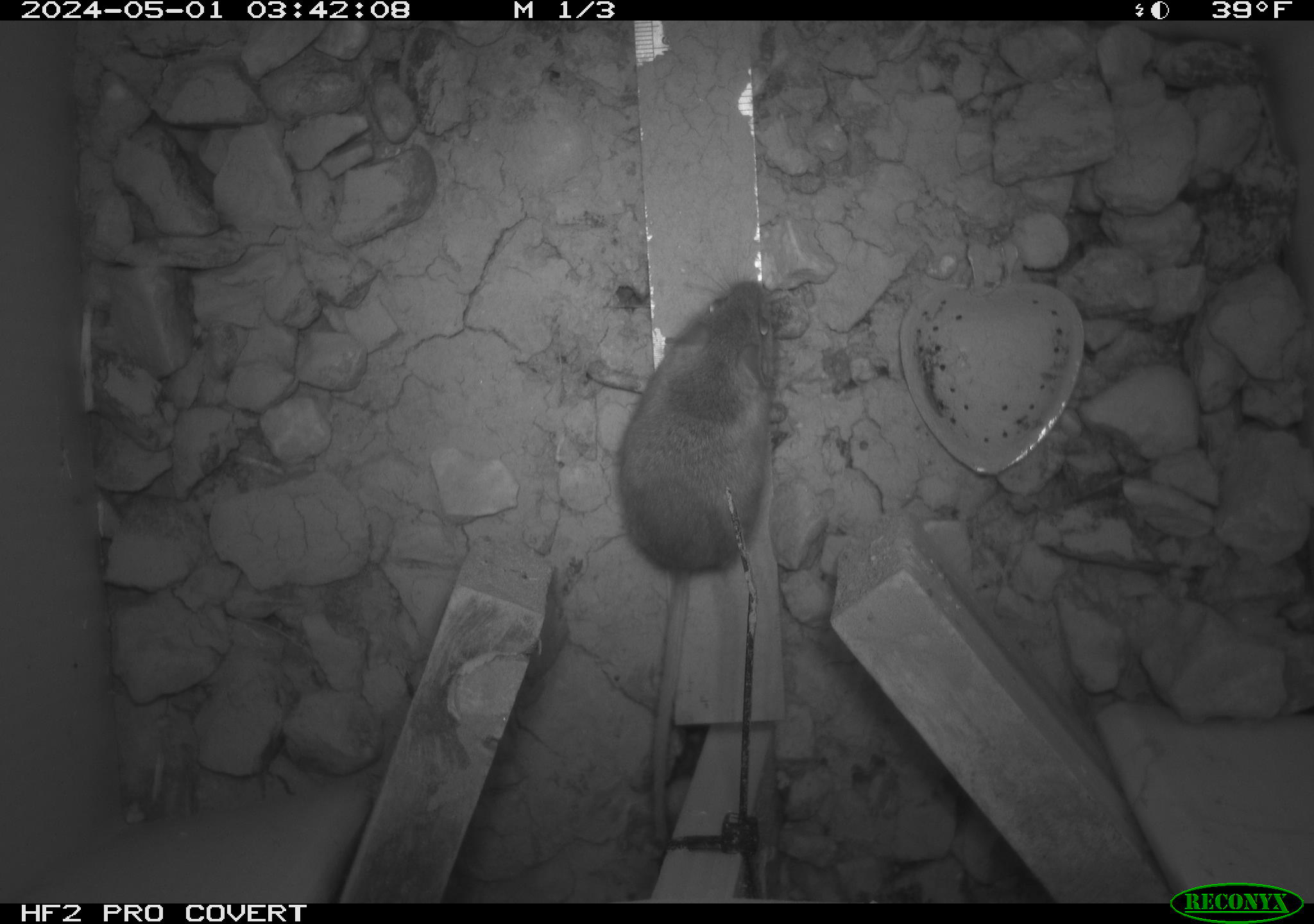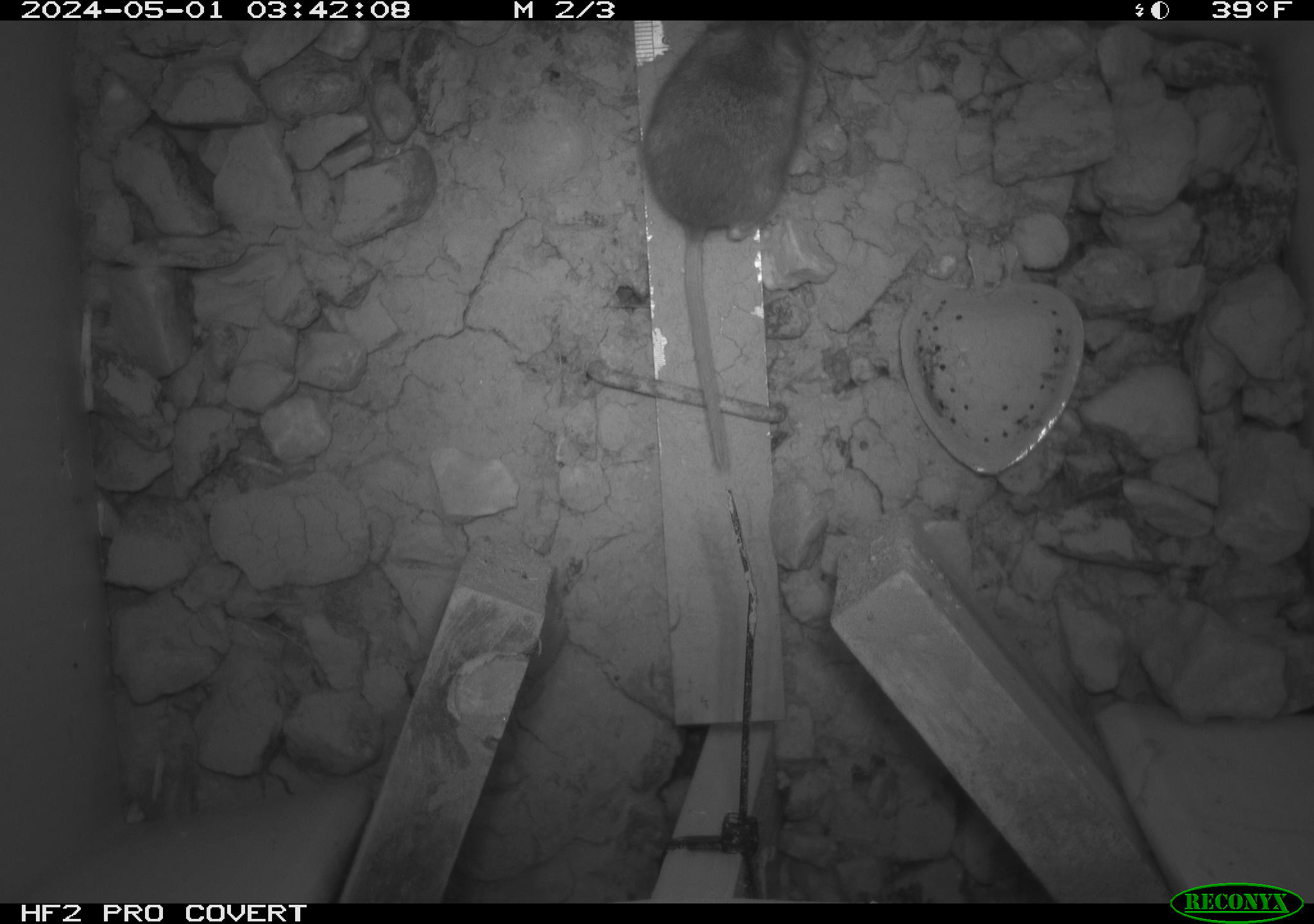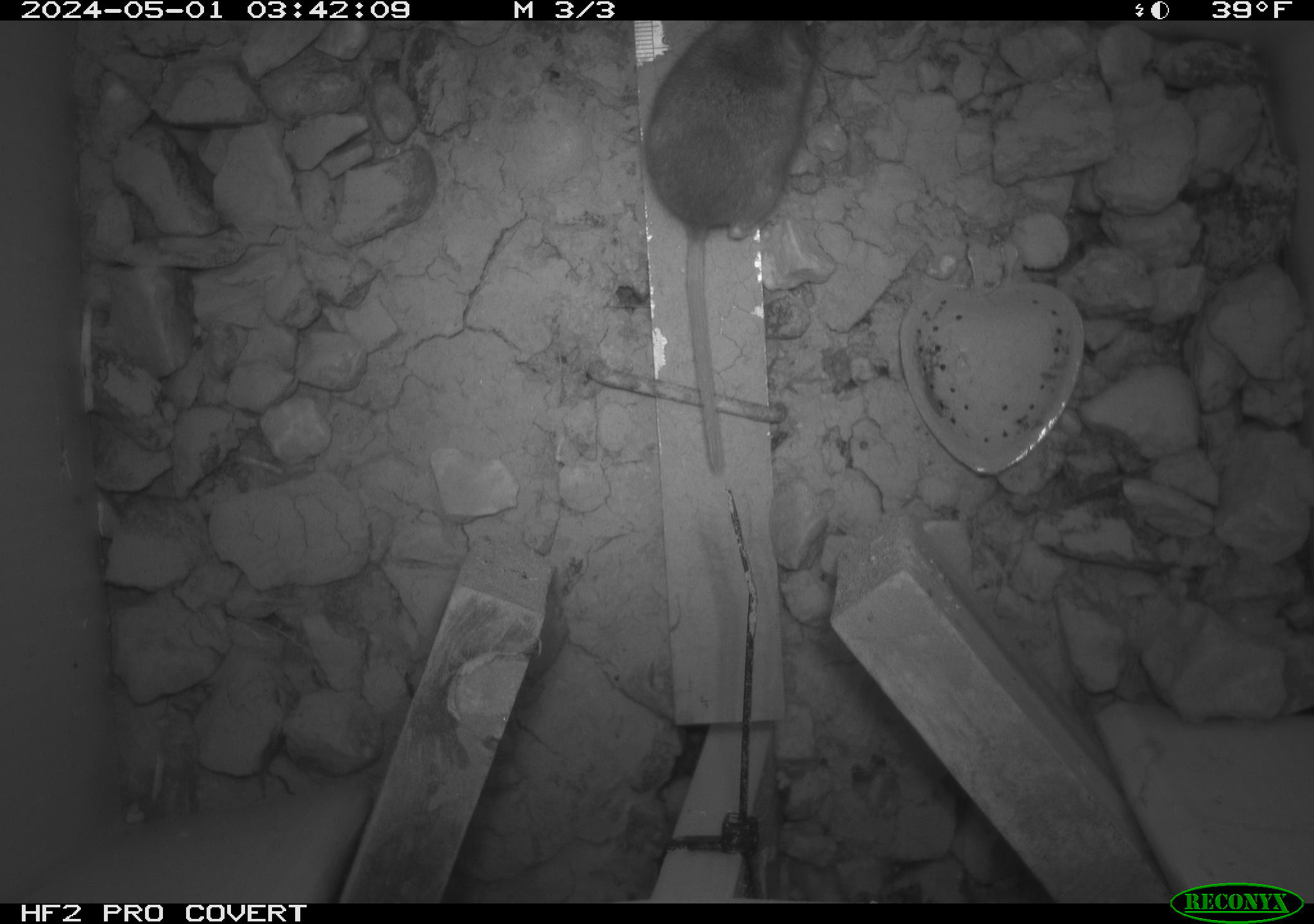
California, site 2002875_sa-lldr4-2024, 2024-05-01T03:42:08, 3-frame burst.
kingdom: Animalia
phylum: Chordata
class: Mammalia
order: Rodentia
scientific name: Rodentia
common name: mouse species